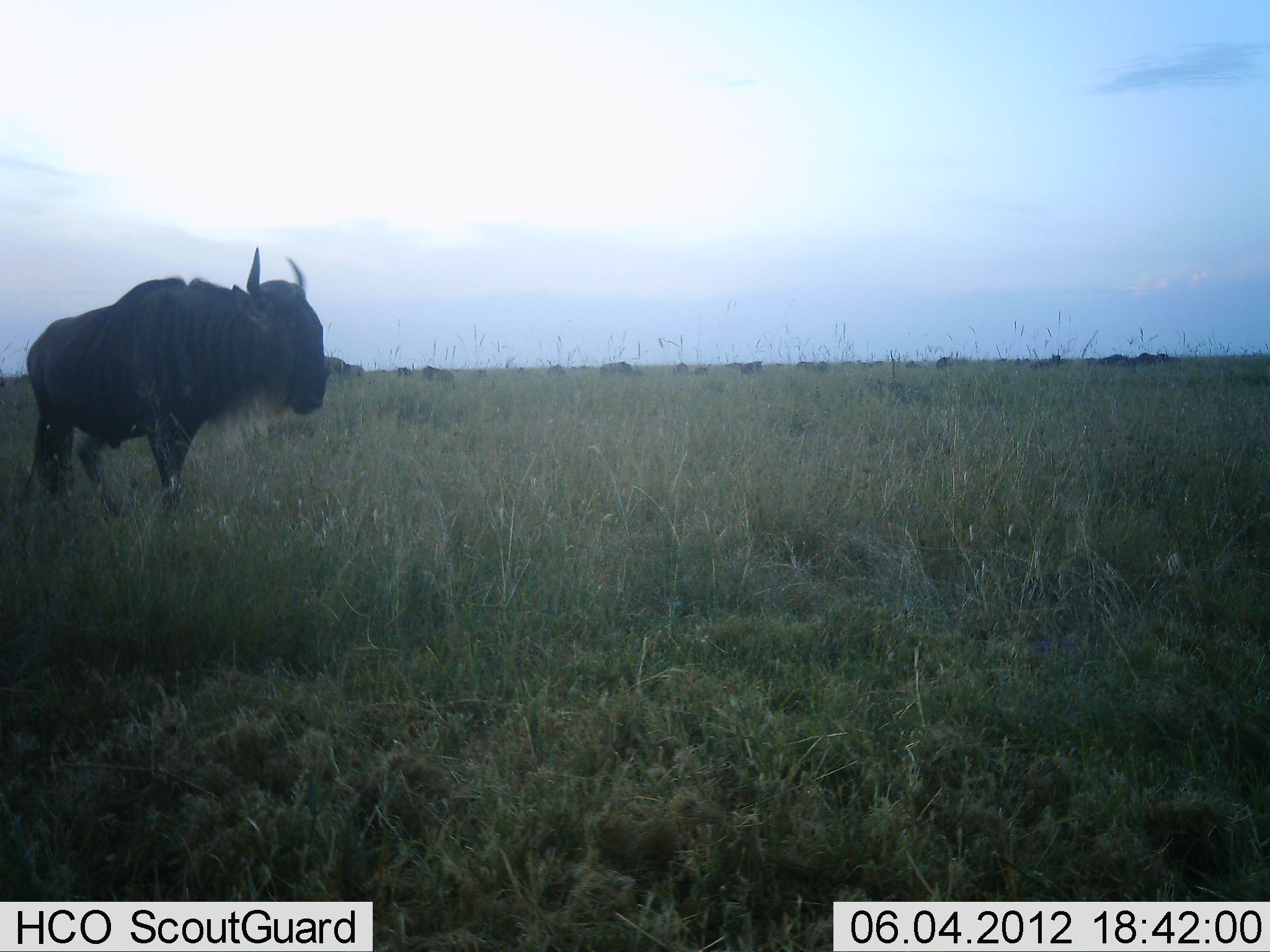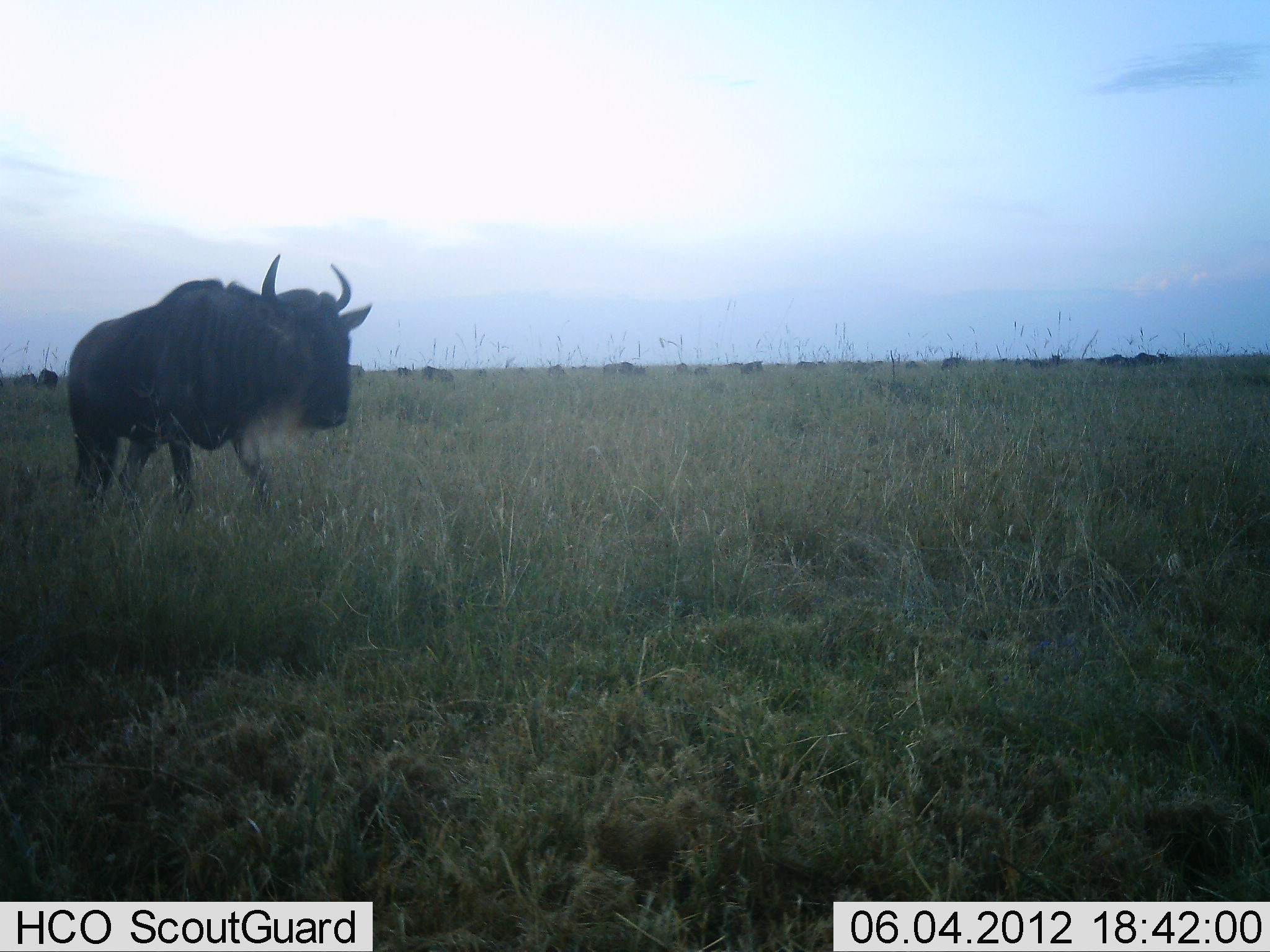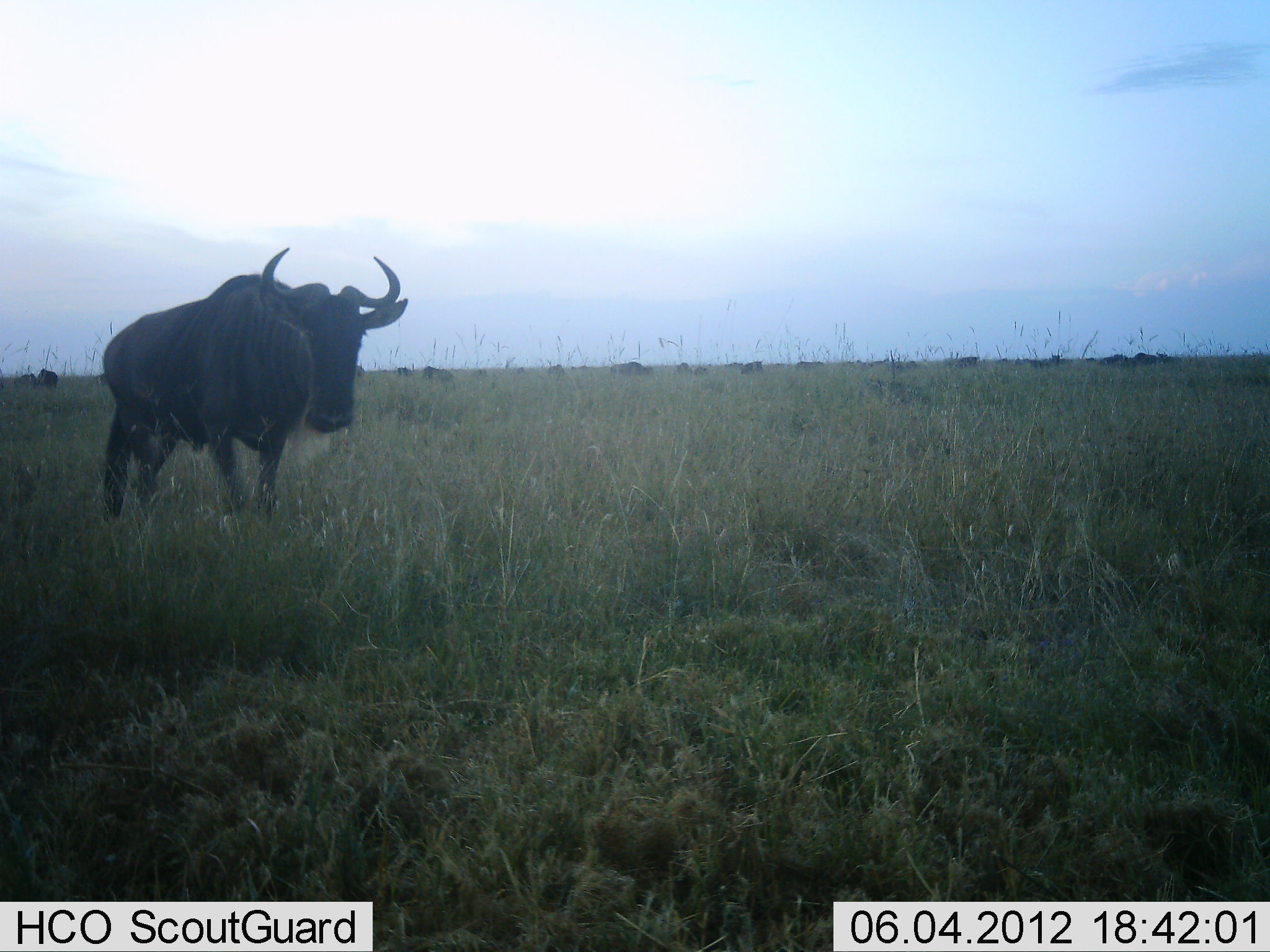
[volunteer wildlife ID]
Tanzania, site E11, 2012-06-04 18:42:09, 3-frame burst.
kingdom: Animalia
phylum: Chordata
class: Mammalia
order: Artiodactyla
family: Bovidae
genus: Connochaetes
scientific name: Connochaetes taurinus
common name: blue wildebeest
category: wildebeest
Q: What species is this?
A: Wildebeest (blue wildebeest) (Connochaetes taurinus).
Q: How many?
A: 1.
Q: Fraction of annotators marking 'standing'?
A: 10%.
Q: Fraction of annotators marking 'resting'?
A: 0%.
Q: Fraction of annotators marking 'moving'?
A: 90%.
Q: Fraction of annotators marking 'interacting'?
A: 0%.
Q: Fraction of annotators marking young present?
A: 0%.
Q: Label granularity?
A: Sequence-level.